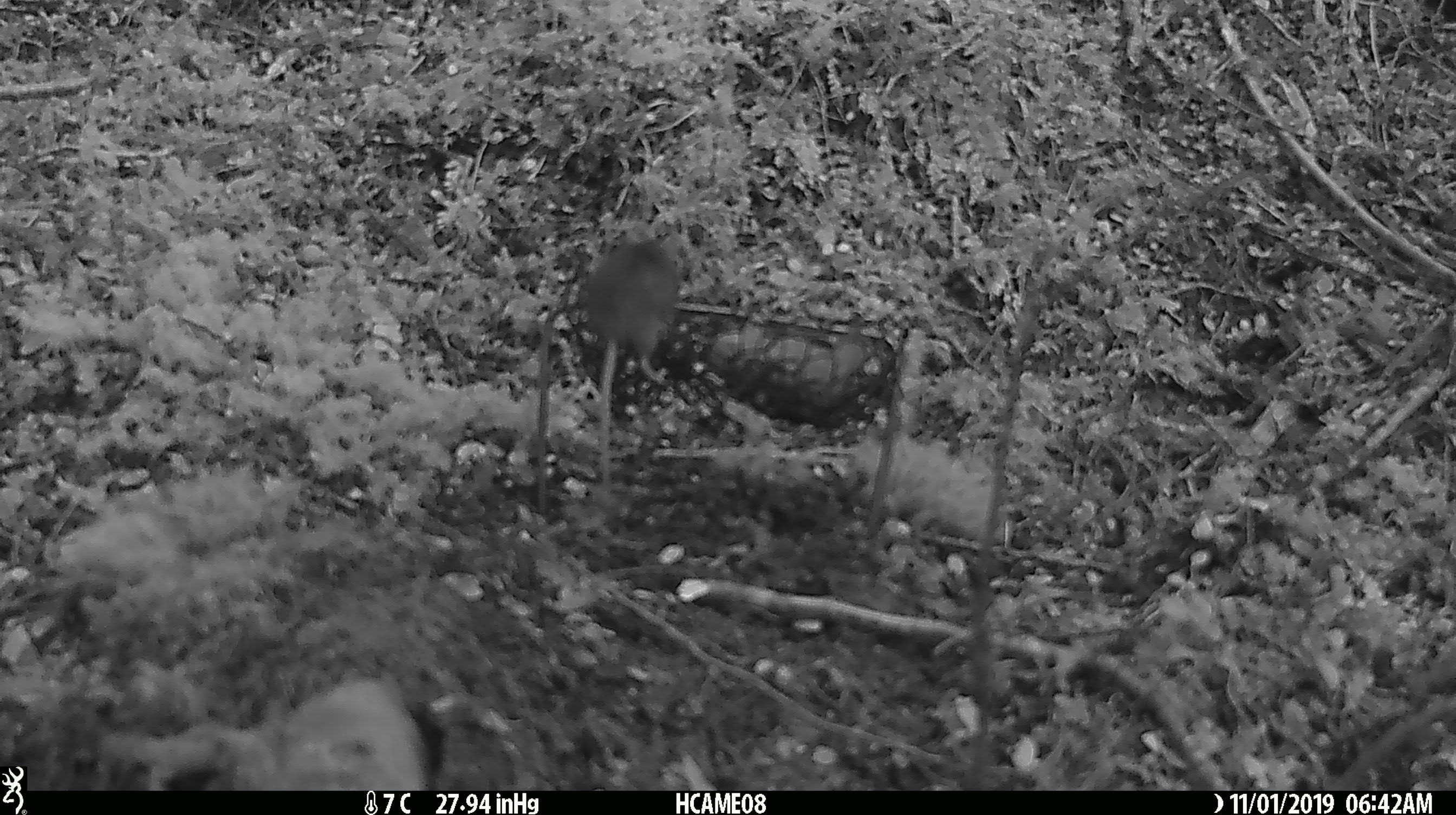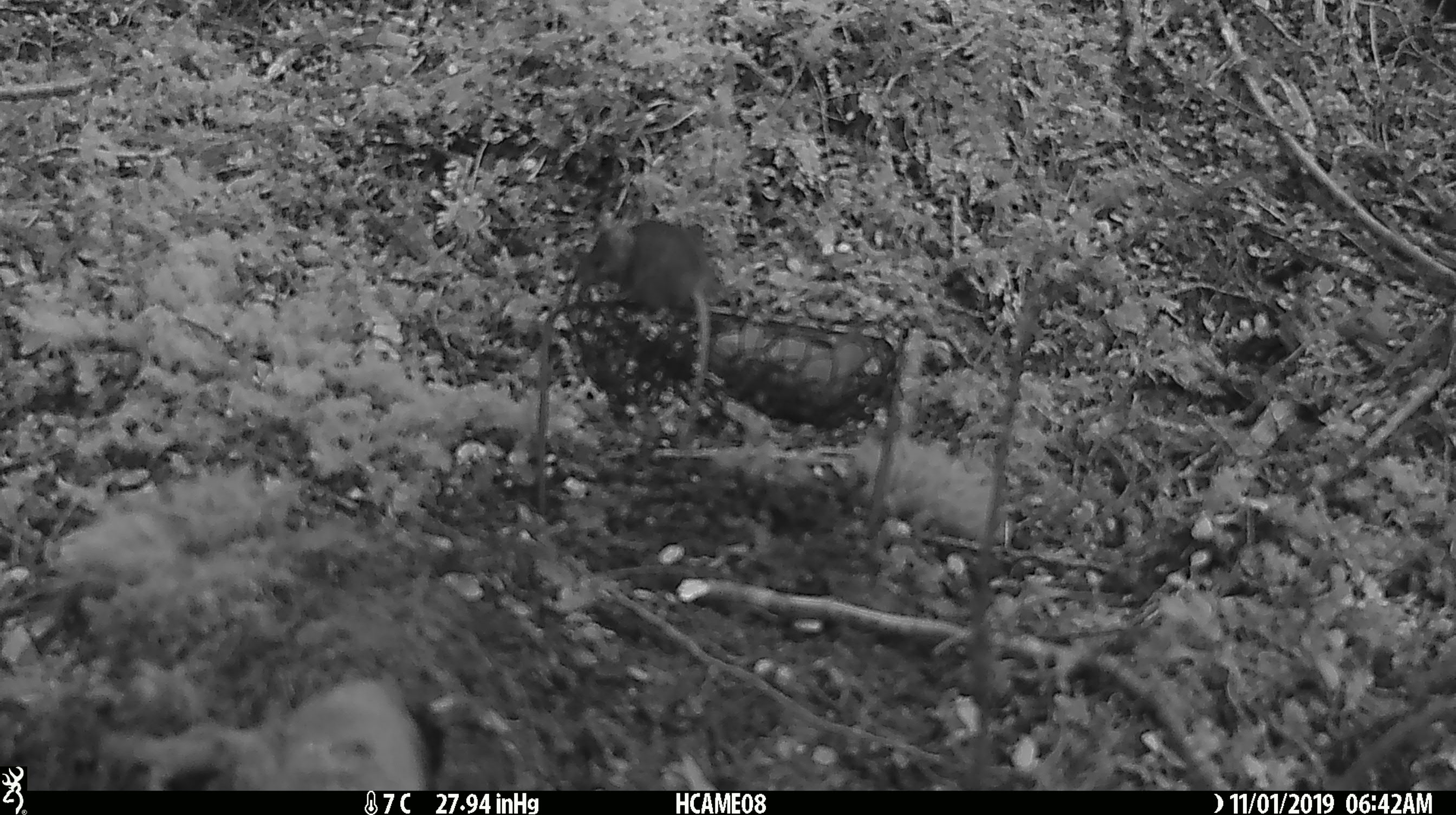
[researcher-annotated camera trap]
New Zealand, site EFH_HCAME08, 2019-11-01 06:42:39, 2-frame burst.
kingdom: Animalia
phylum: Chordata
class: Mammalia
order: Rodentia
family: Muridae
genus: Mus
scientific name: Mus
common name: mouse